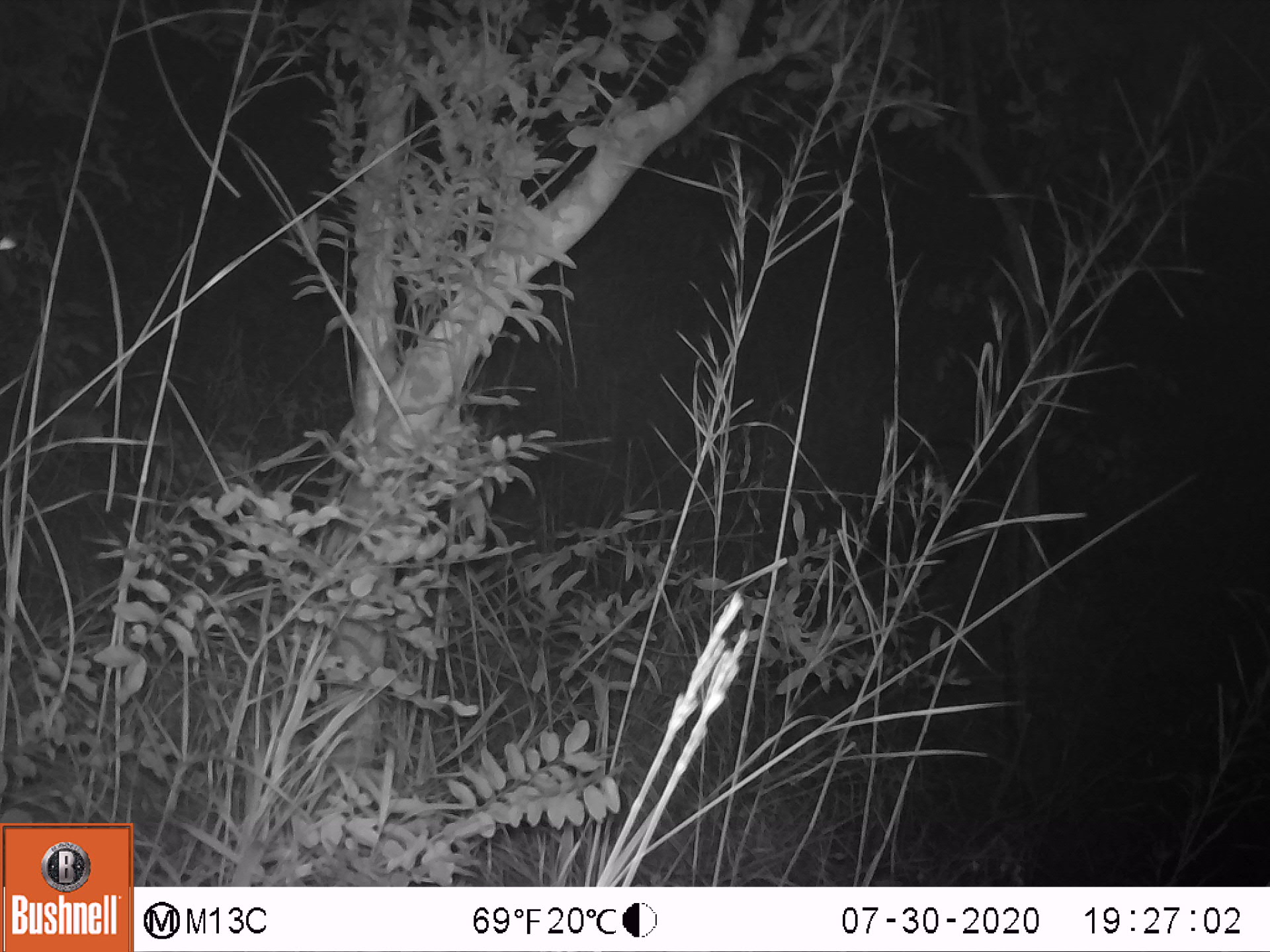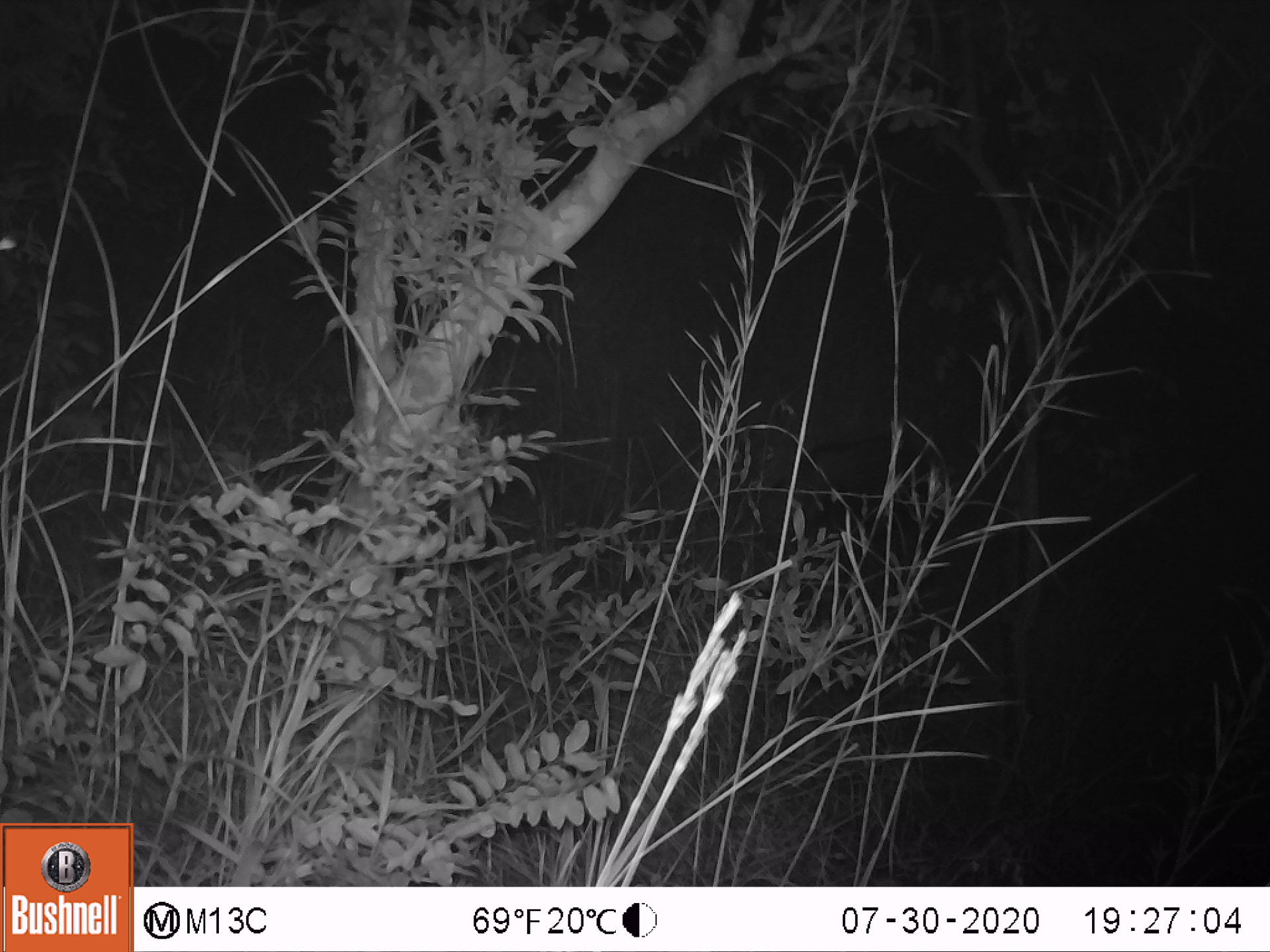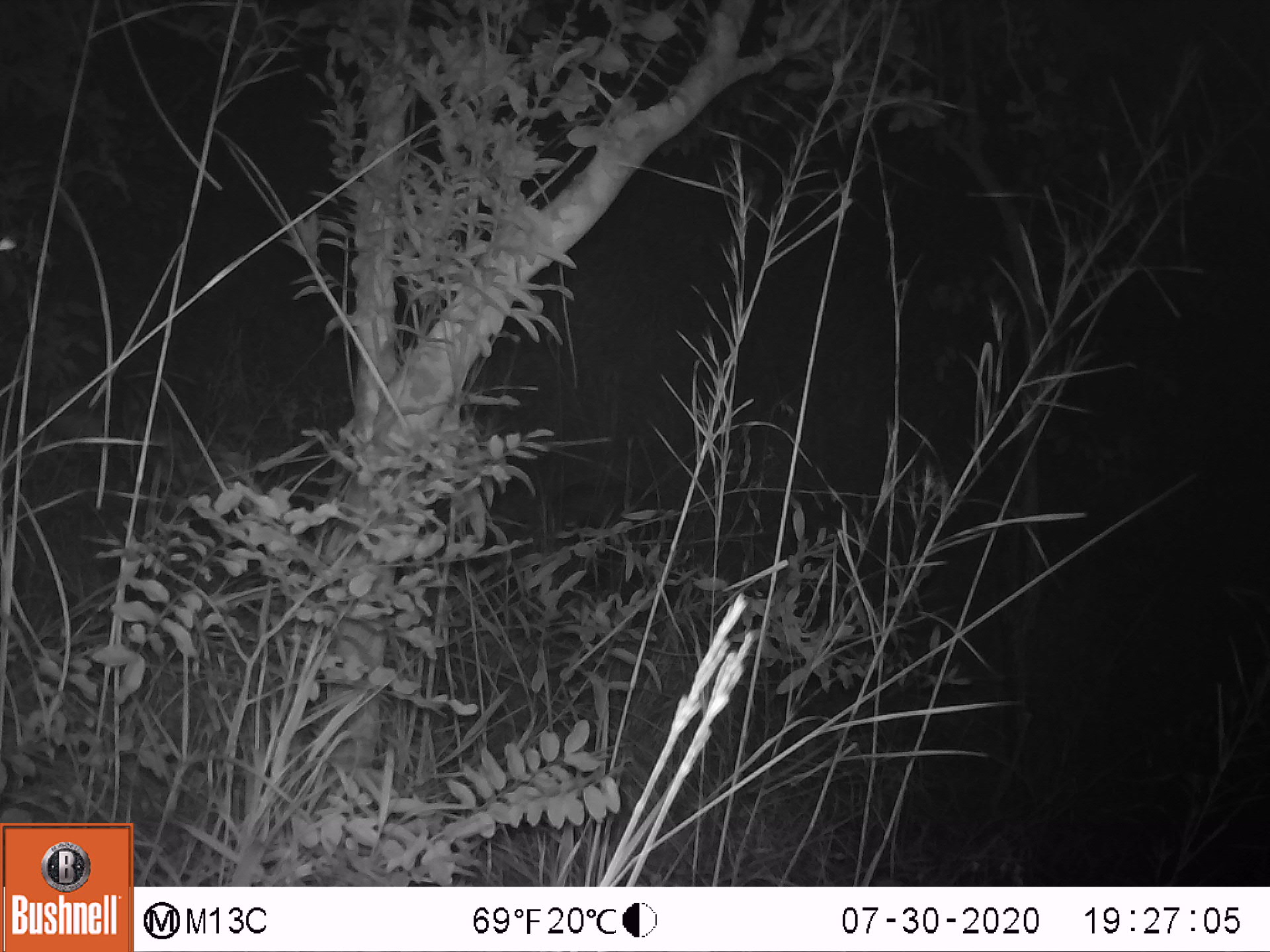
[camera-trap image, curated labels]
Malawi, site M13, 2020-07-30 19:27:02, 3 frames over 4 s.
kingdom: Animalia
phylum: Chordata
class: Mammalia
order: Artiodactyla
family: Suidae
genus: Potamochoerus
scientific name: Potamochoerus larvatus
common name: bushpig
Bushpig (Potamochoerus larvatus), count 1.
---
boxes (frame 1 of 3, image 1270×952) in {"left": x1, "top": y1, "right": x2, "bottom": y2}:
bushpig: {"left": 855, "top": 441, "right": 997, "bottom": 571}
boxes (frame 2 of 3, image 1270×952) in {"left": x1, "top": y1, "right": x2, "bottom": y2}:
bushpig: {"left": 751, "top": 428, "right": 931, "bottom": 566}